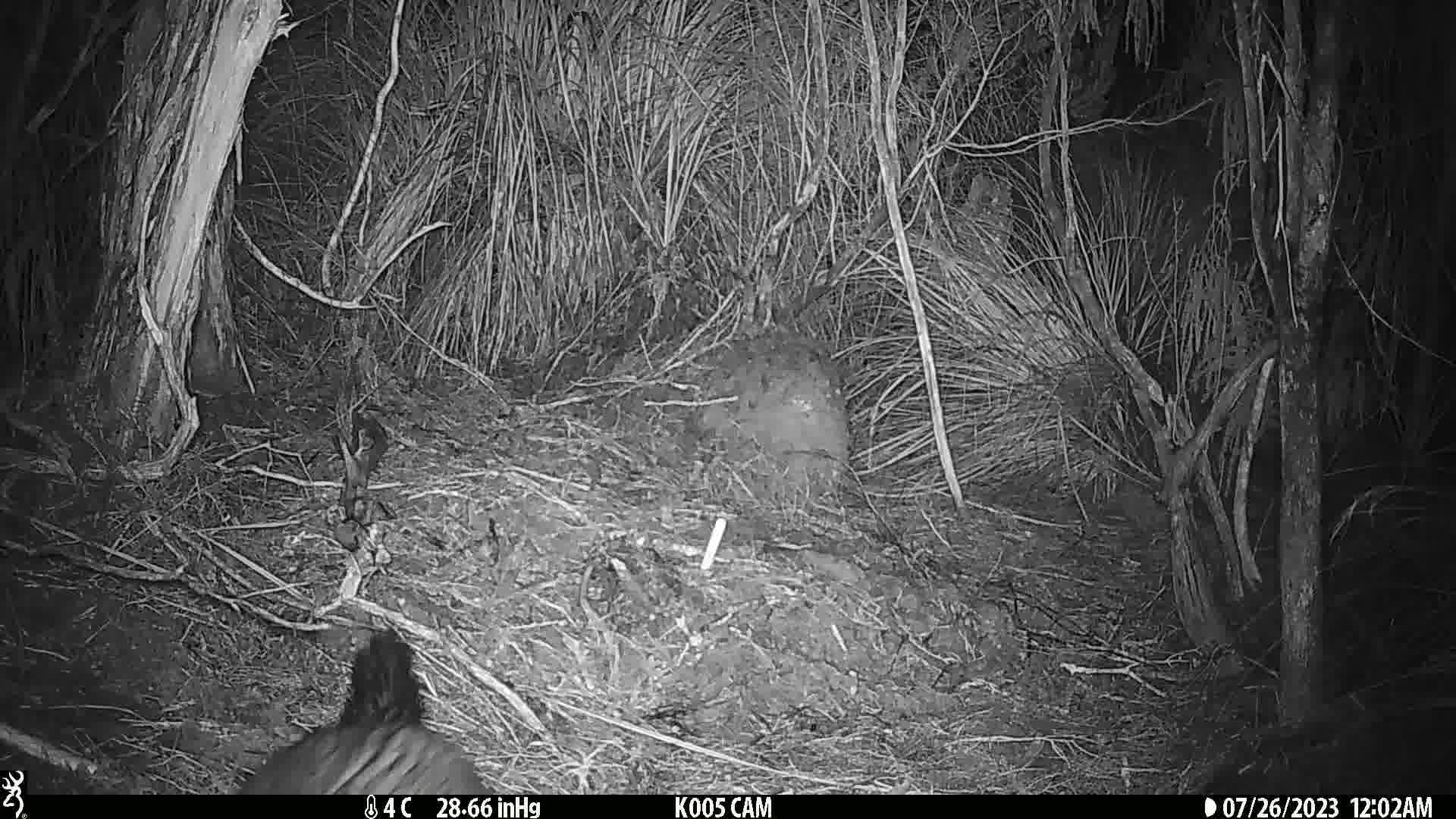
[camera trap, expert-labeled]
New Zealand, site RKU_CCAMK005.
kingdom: Animalia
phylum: Chordata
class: Mammalia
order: Diprotodontia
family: Phalangeridae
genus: Trichosurus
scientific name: Trichosurus vulpecula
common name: common brushtail possum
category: possum